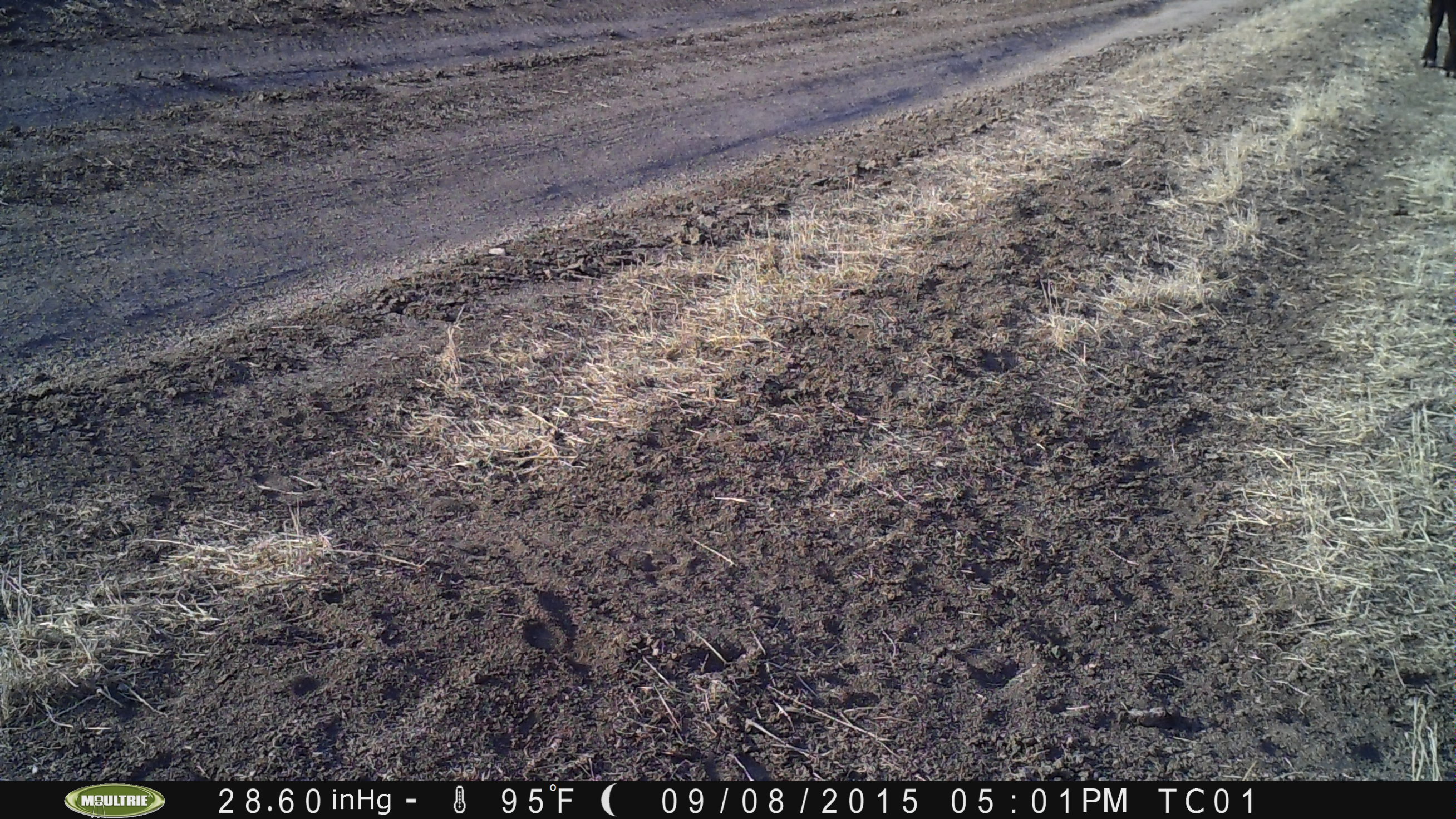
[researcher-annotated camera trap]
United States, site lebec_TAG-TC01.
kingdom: Animalia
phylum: Chordata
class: Mammalia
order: Artiodactyla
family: Bovidae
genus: Bos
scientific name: Bos taurus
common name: domestic cow